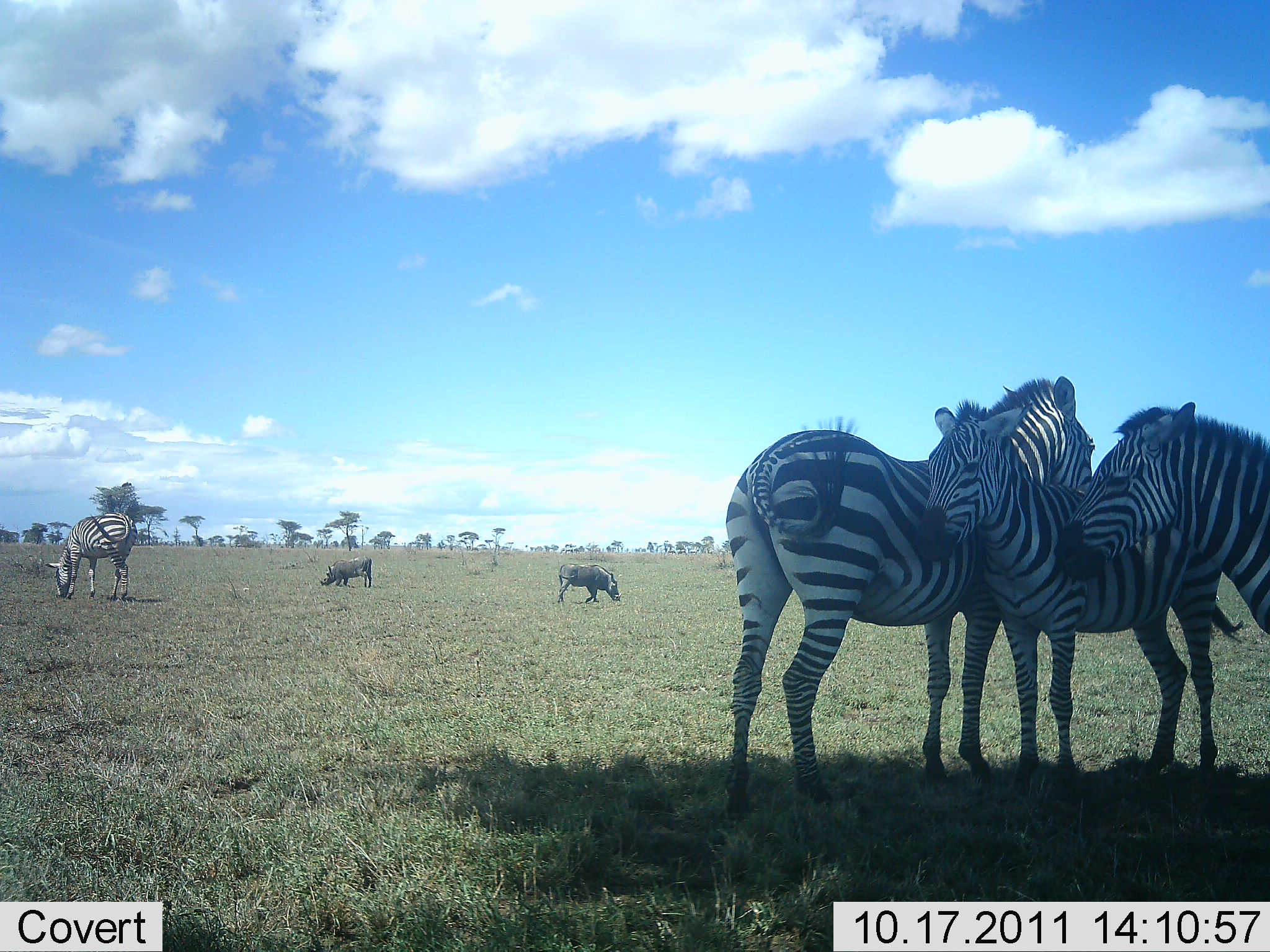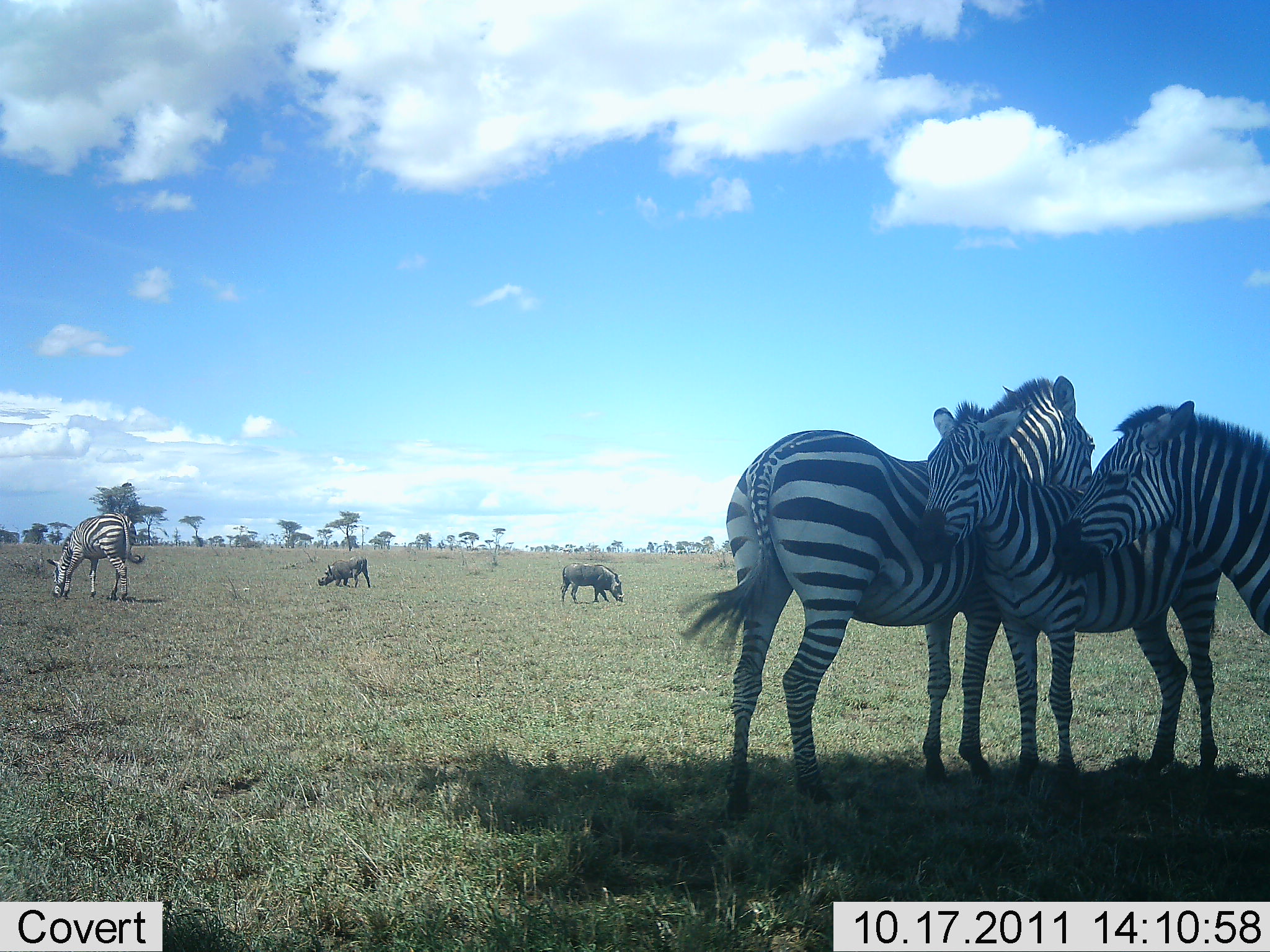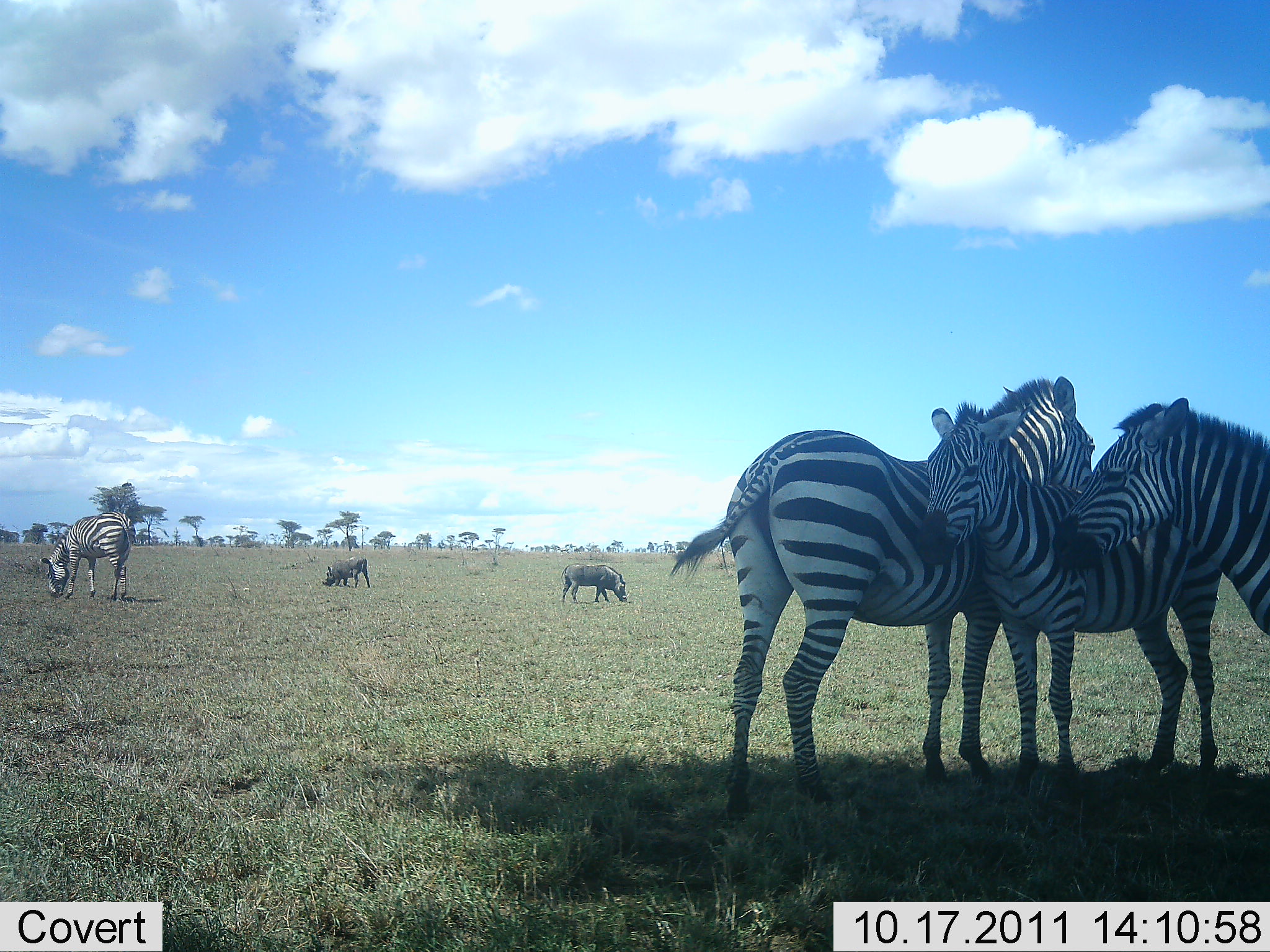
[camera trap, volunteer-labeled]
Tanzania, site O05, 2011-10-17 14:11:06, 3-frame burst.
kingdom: Animalia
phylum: Chordata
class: Mammalia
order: Artiodactyla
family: Suidae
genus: Phacochoerus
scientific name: Phacochoerus africanus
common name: warthog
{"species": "warthog (Phacochoerus africanus)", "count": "2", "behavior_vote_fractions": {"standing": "13%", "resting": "0%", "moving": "7%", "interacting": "0%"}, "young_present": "0%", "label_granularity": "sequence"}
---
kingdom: Animalia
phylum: Chordata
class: Mammalia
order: Perissodactyla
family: Equidae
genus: Equus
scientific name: Equus quagga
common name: plains zebra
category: zebra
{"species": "zebra (plains zebra) (Equus quagga)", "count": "4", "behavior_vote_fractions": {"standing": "77%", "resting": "5%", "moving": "9%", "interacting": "41%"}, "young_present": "23%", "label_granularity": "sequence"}